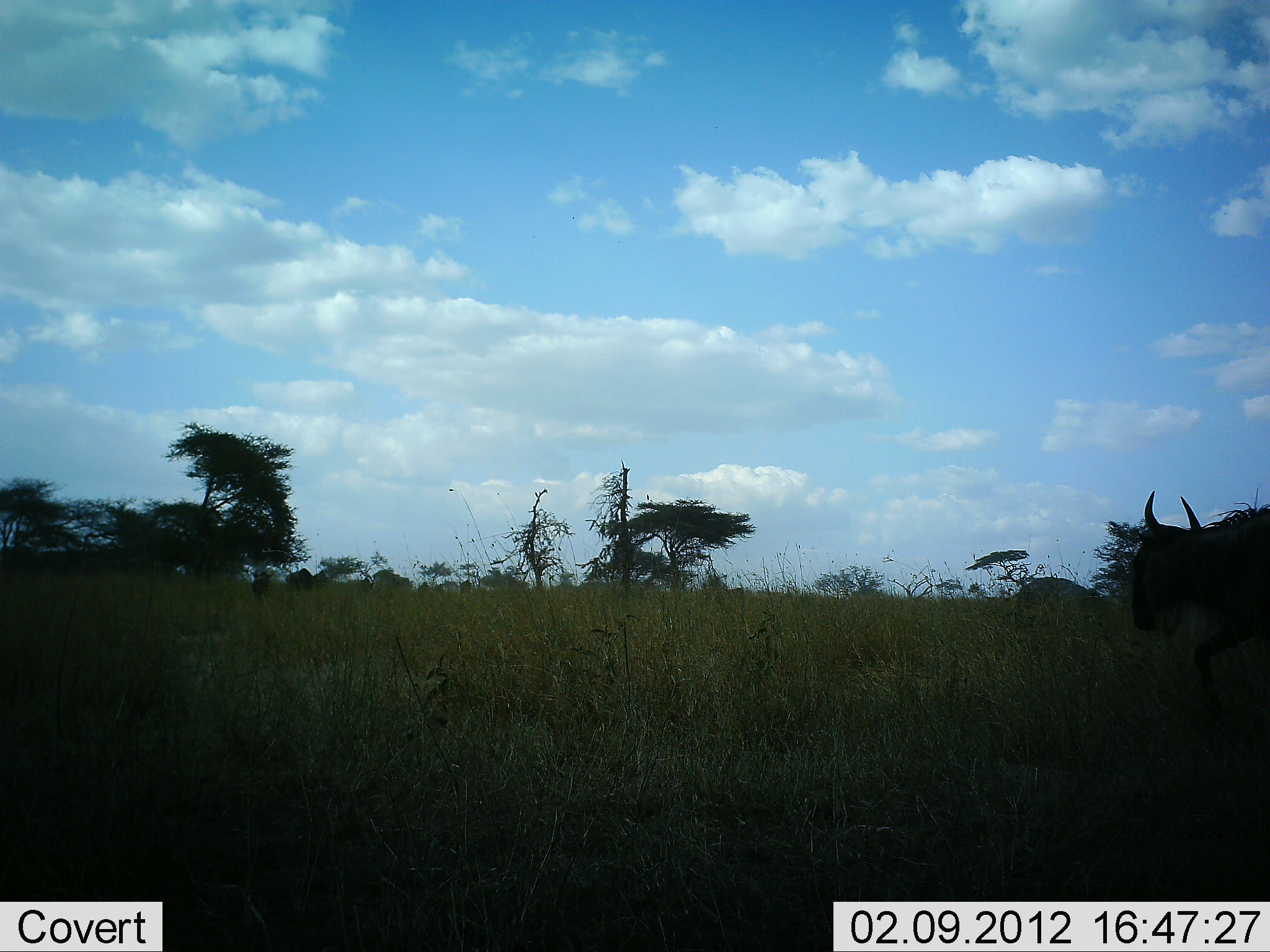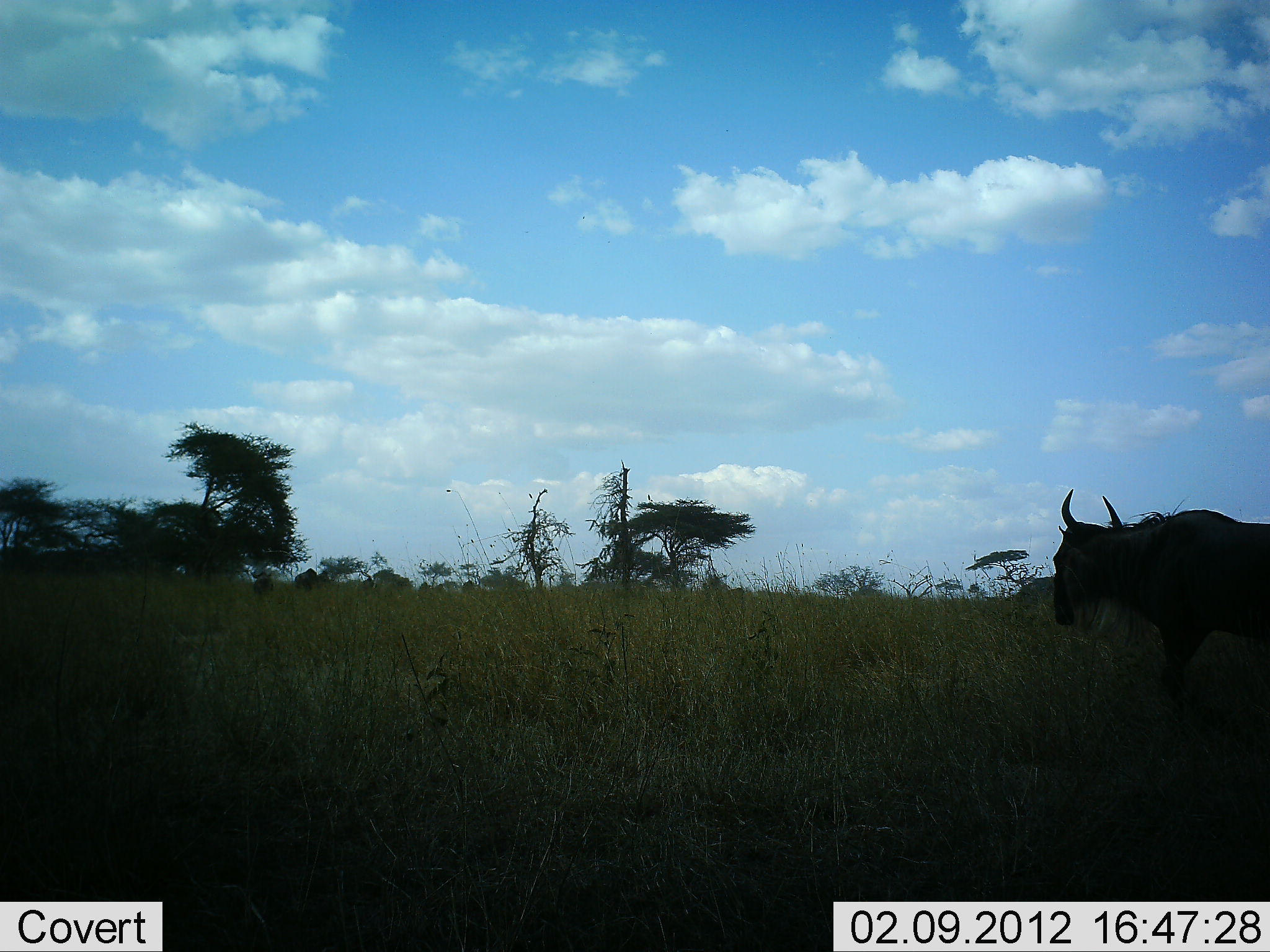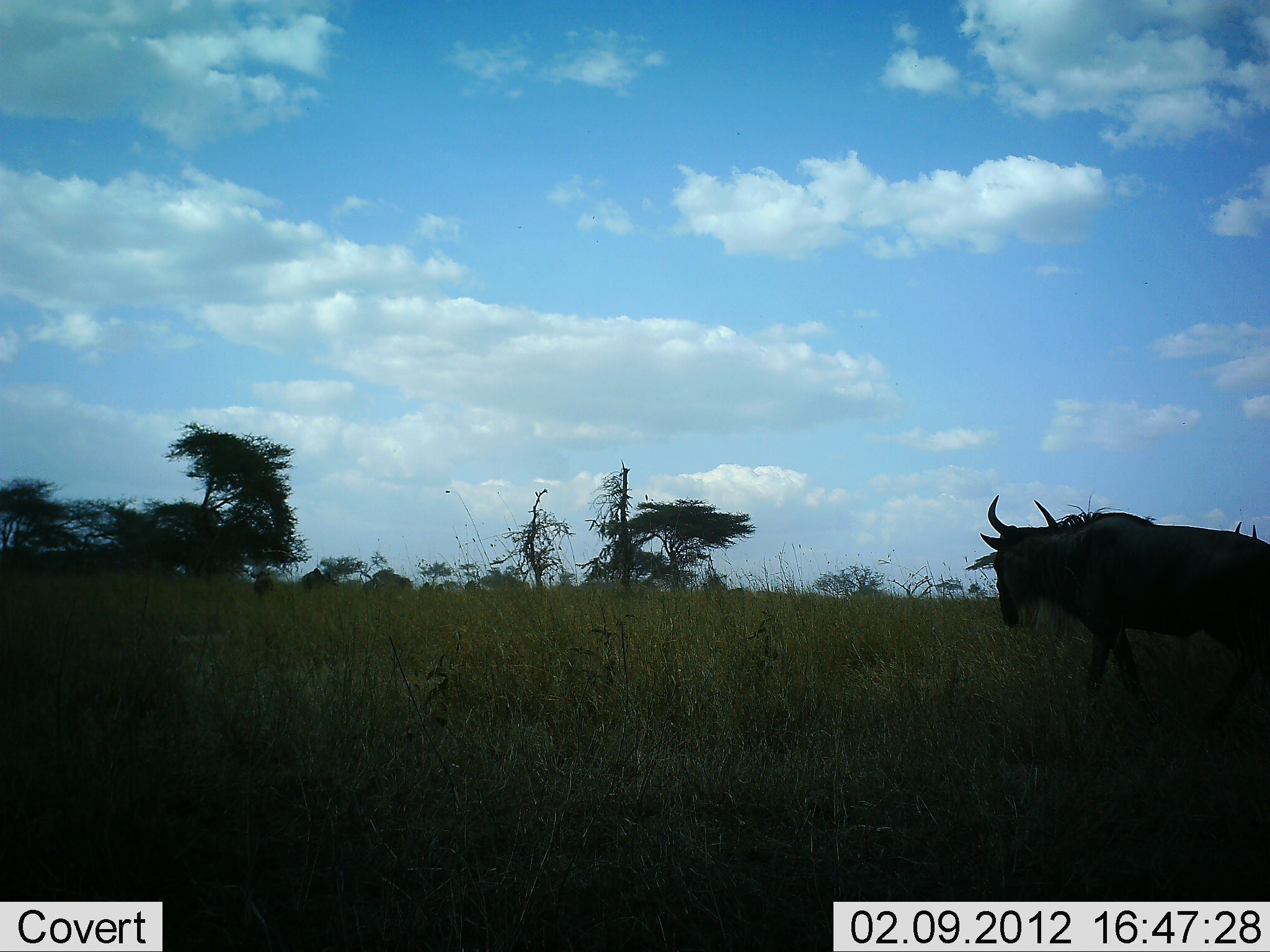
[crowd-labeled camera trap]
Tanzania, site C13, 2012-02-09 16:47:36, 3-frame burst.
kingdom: Animalia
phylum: Chordata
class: Mammalia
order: Artiodactyla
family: Bovidae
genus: Connochaetes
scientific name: Connochaetes taurinus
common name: blue wildebeest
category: wildebeest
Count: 4.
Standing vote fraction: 25%.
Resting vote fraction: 0%.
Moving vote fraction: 92%.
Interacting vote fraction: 0%.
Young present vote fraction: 0%.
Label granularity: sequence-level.